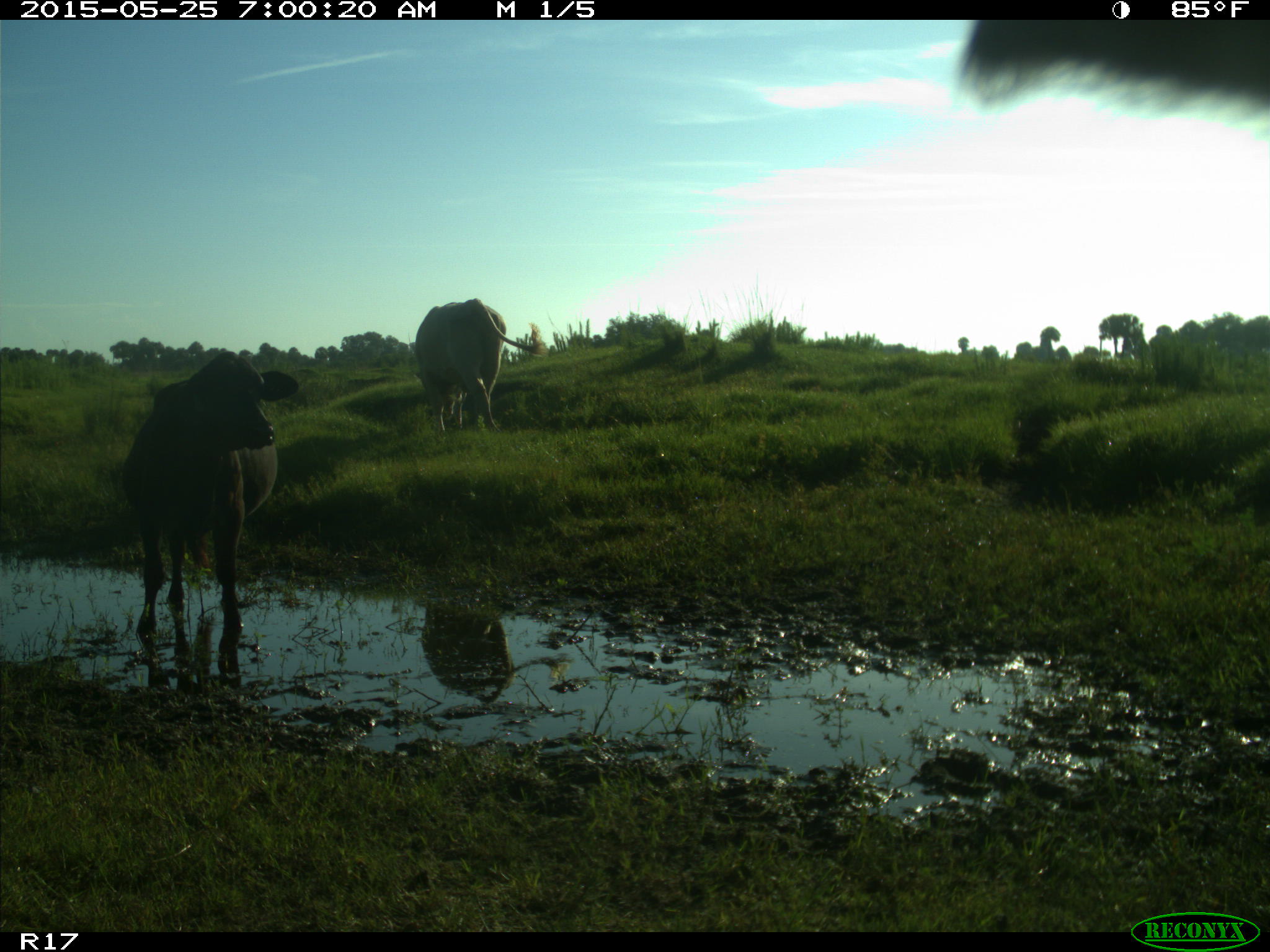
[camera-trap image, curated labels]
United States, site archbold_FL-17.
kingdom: Animalia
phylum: Chordata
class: Mammalia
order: Artiodactyla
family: Bovidae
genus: Bos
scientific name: Bos taurus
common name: domestic cow